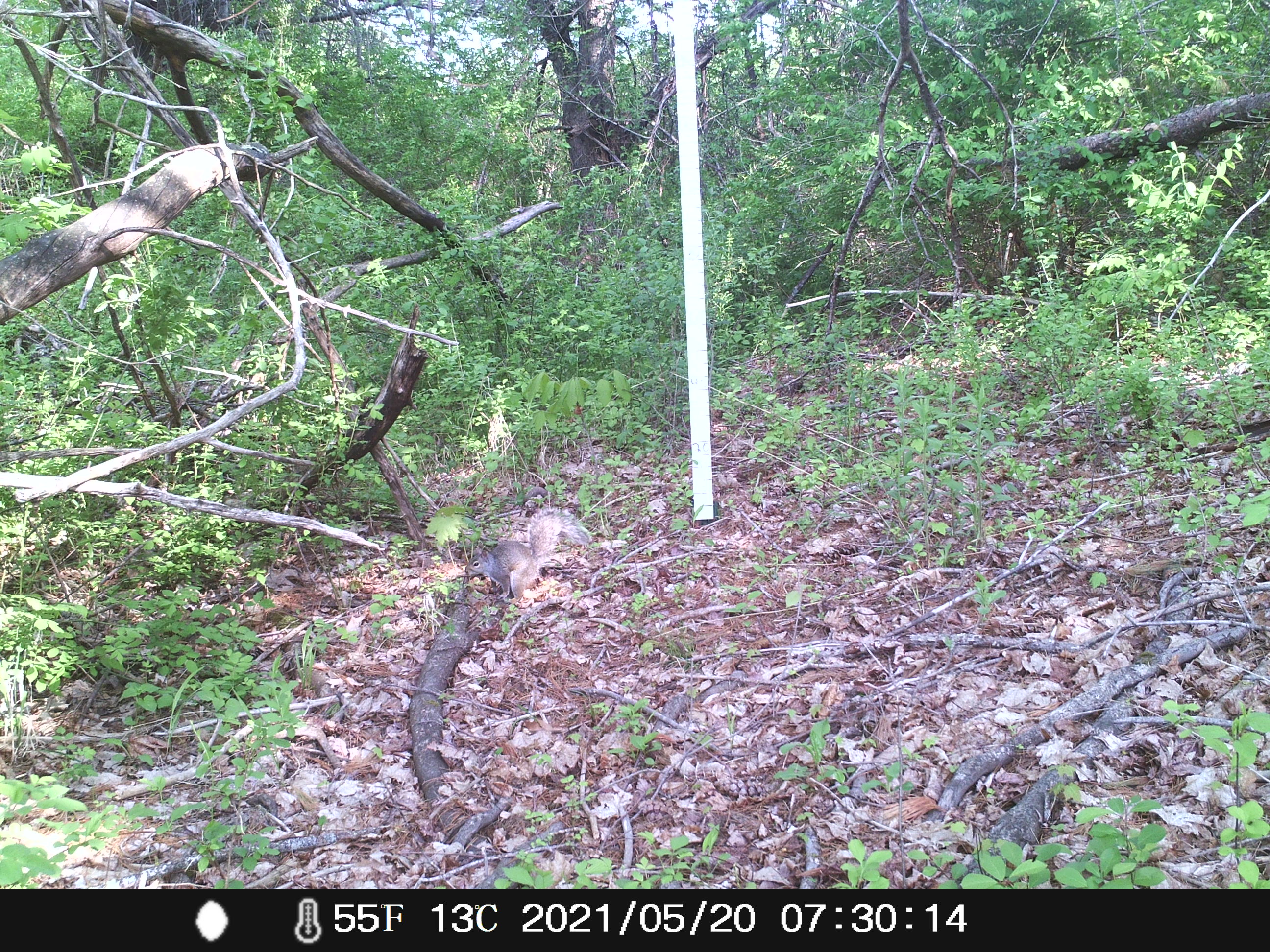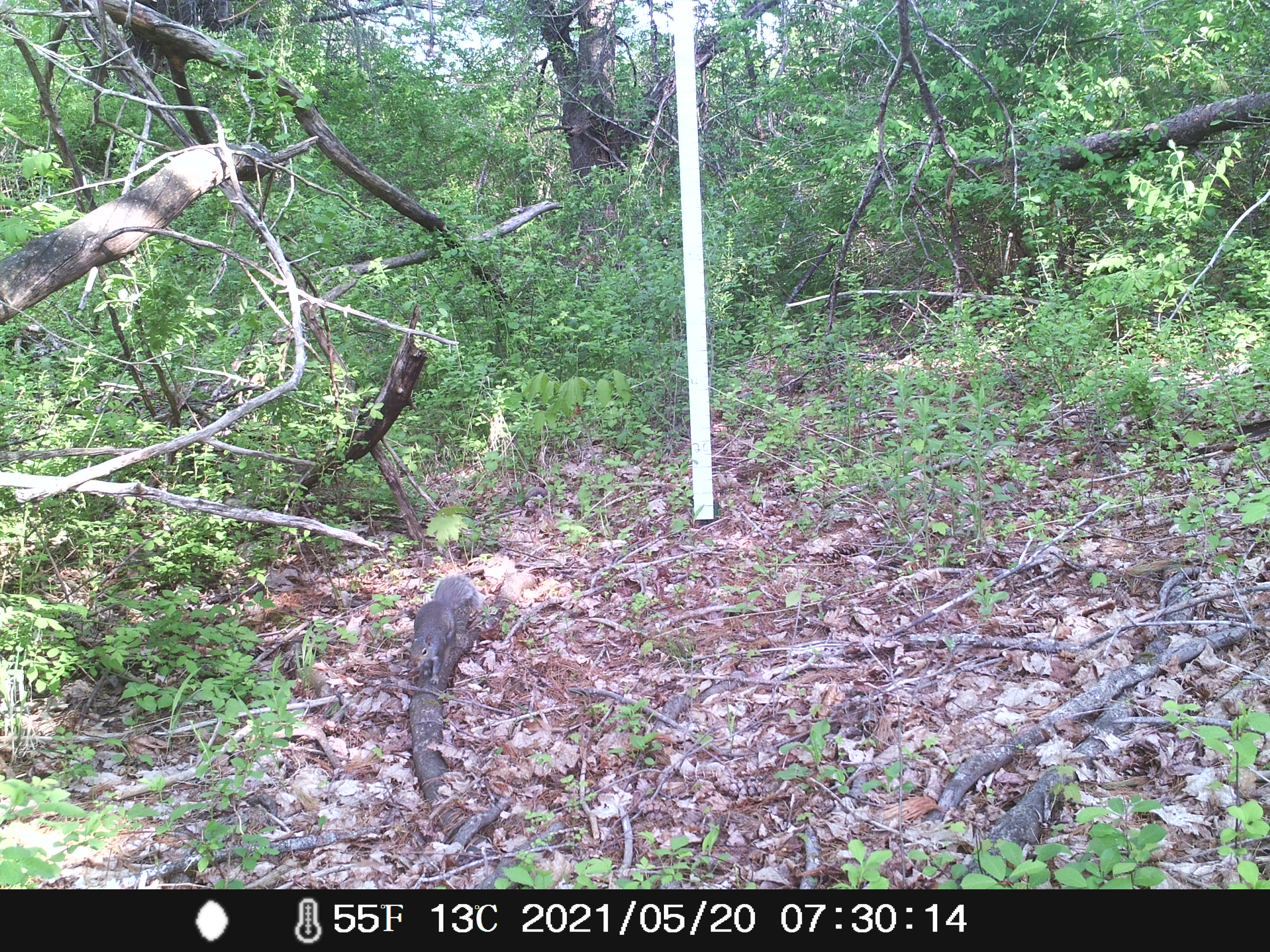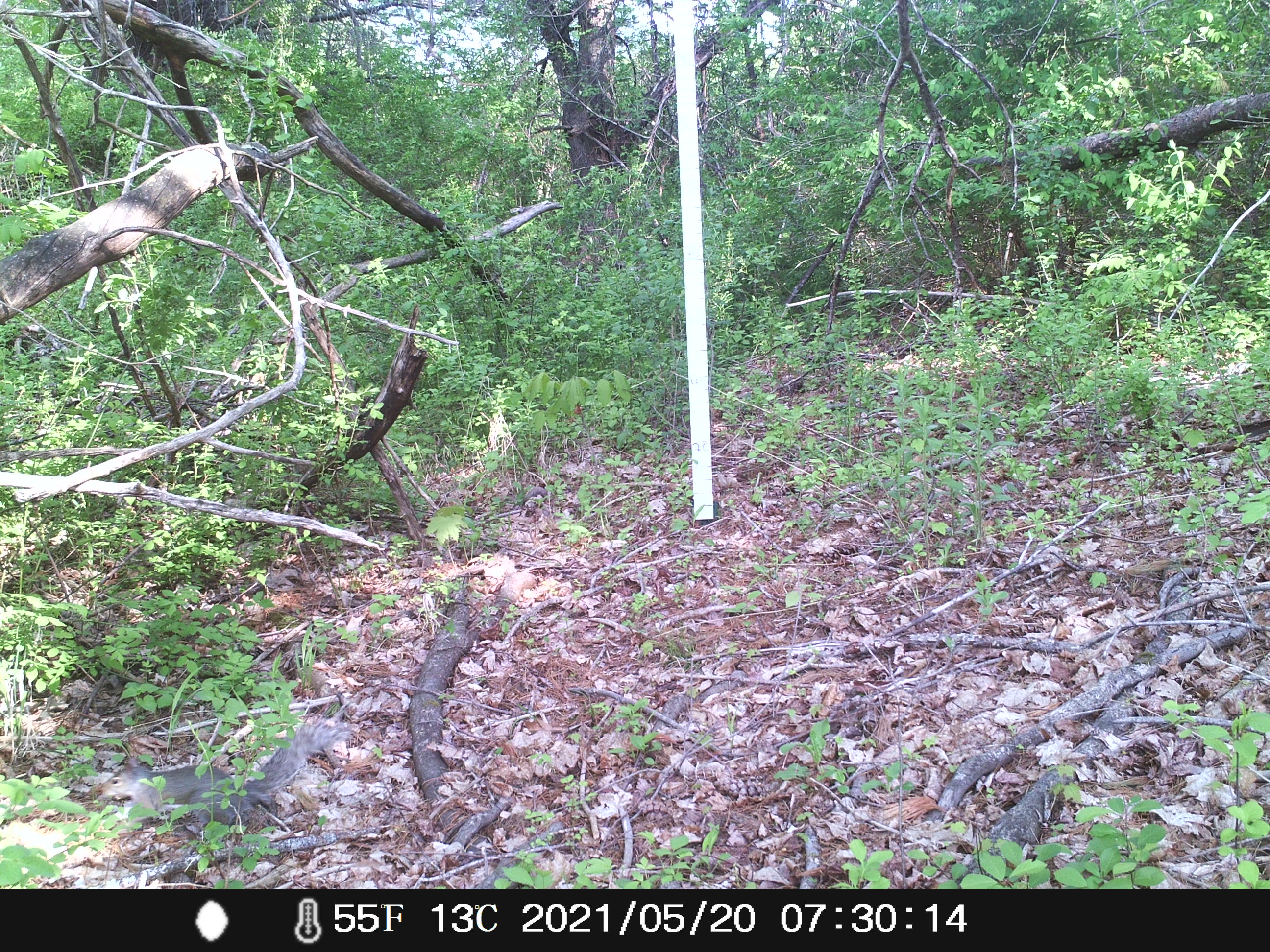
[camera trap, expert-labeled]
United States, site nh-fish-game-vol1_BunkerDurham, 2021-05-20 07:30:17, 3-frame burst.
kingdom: Animalia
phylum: Chordata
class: Mammalia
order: Rodentia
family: Sciuridae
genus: Sciurus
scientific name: Sciurus carolinensis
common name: gray squirrel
Gray squirrel (Sciurus carolinensis).